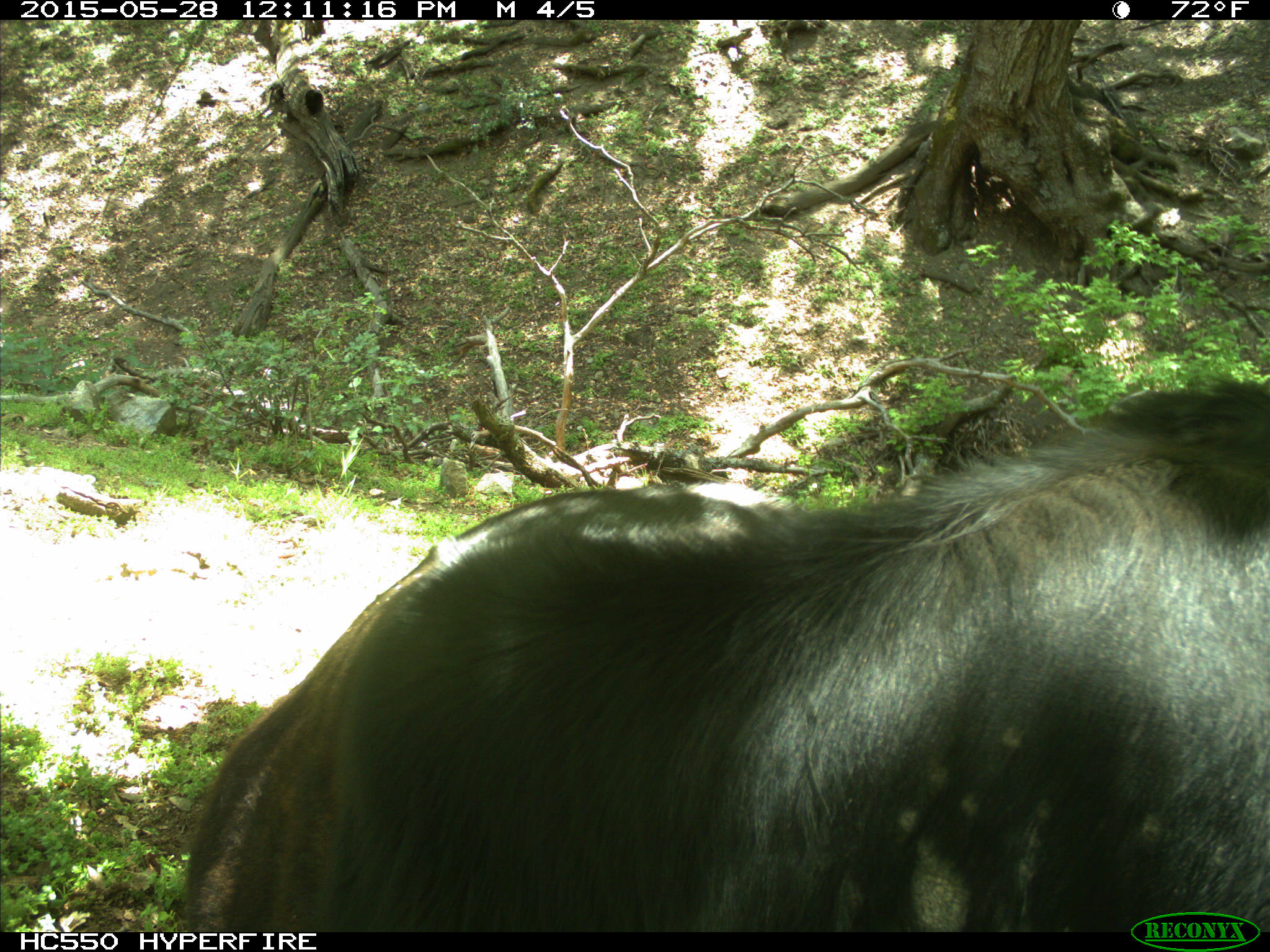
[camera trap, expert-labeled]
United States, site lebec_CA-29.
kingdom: Animalia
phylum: Chordata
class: Mammalia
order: Artiodactyla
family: Bovidae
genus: Bos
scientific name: Bos taurus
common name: domestic cow